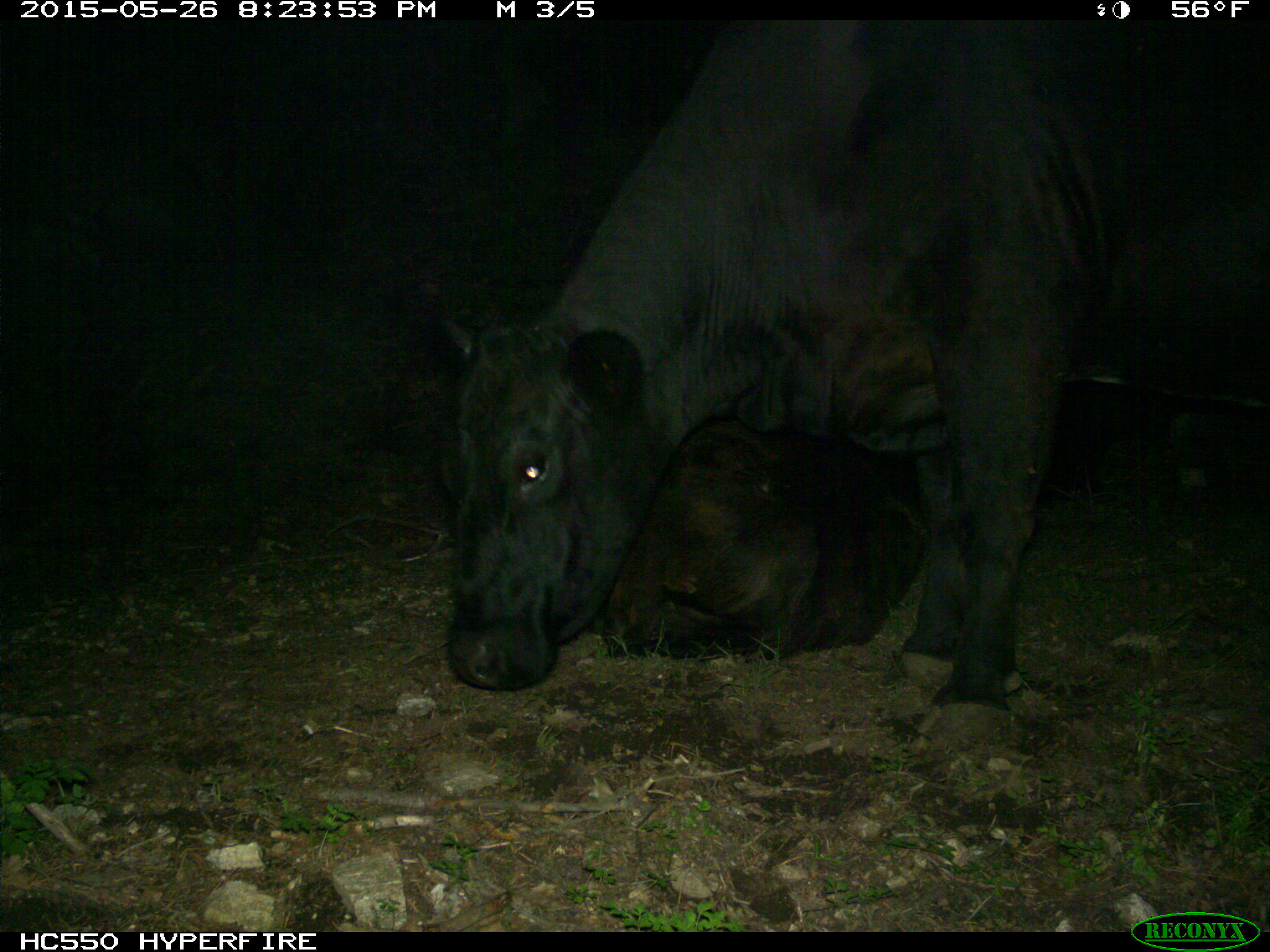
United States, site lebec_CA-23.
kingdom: Animalia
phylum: Chordata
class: Mammalia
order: Artiodactyla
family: Bovidae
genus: Bos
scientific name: Bos taurus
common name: domestic cow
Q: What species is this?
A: Bos taurus (domestic cow).